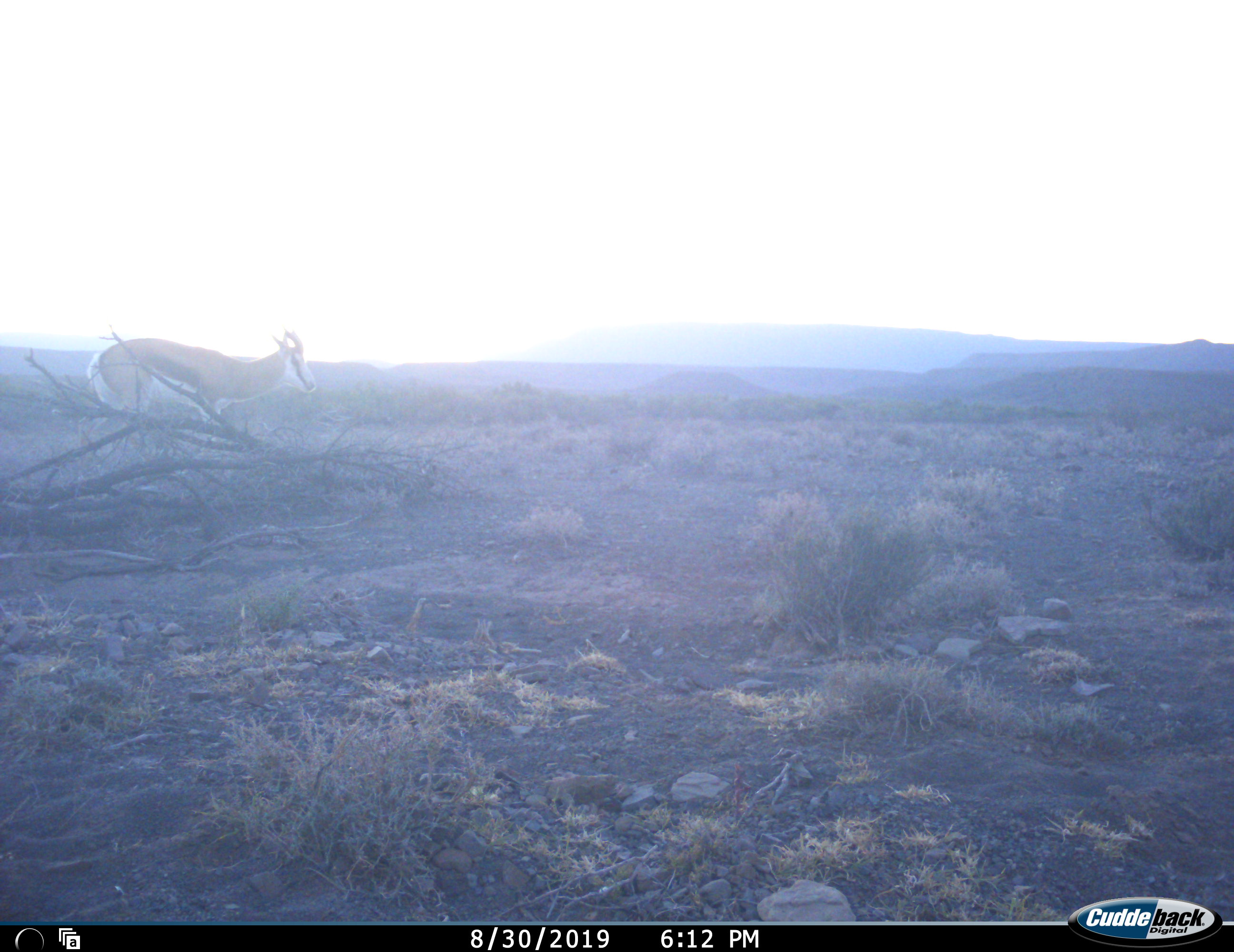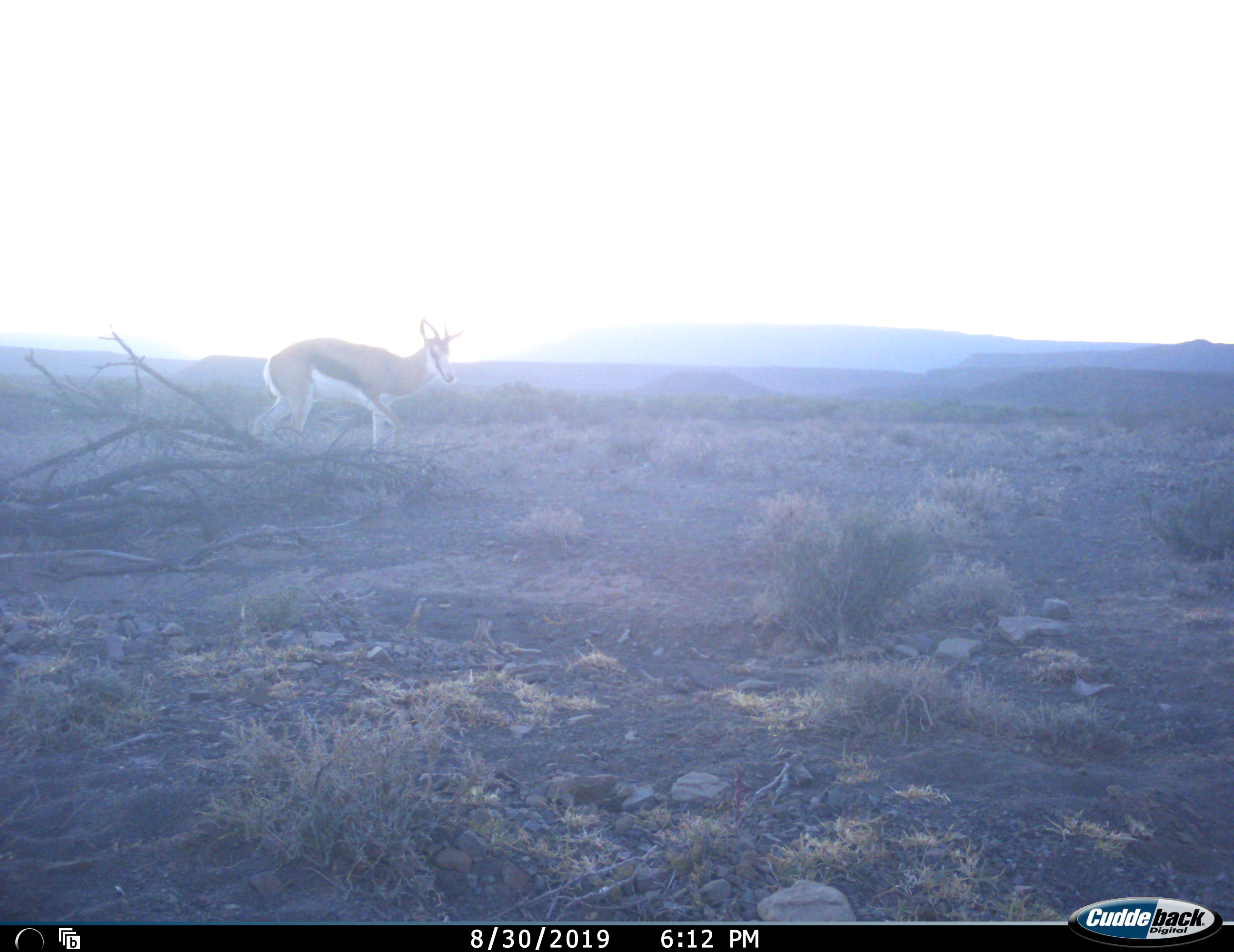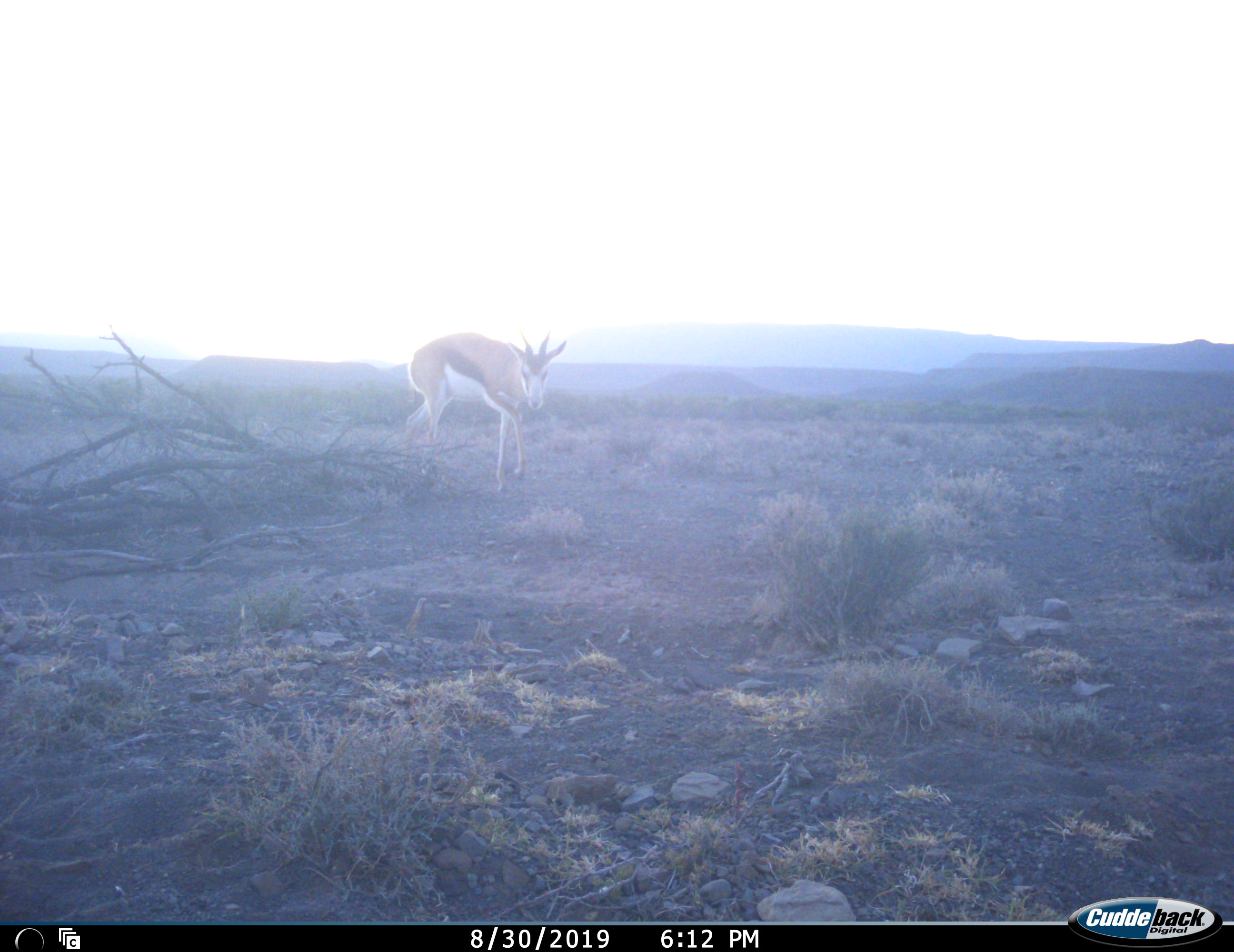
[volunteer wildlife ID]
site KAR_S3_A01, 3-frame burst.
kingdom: Animalia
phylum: Chordata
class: Mammalia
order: Artiodactyla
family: Bovidae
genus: Antidorcas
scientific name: Antidorcas marsupialis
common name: springbok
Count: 1.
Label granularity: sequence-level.